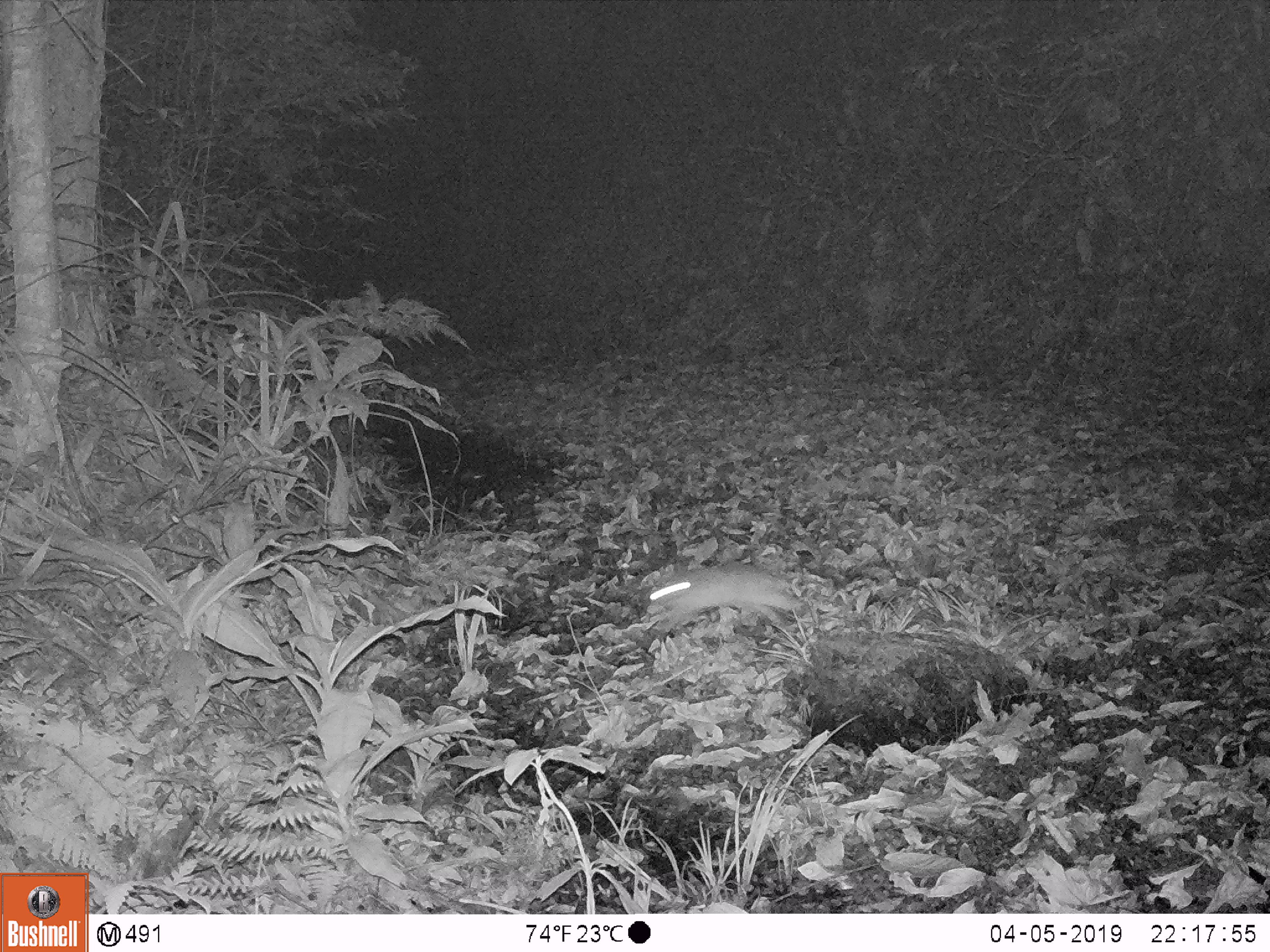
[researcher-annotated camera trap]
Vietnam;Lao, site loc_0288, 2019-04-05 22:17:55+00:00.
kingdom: Animalia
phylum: Chordata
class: Mammalia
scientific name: Mammalia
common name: mammal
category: unidentified small mammal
Unidentified small mammal (mammal) (Mammalia). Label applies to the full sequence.